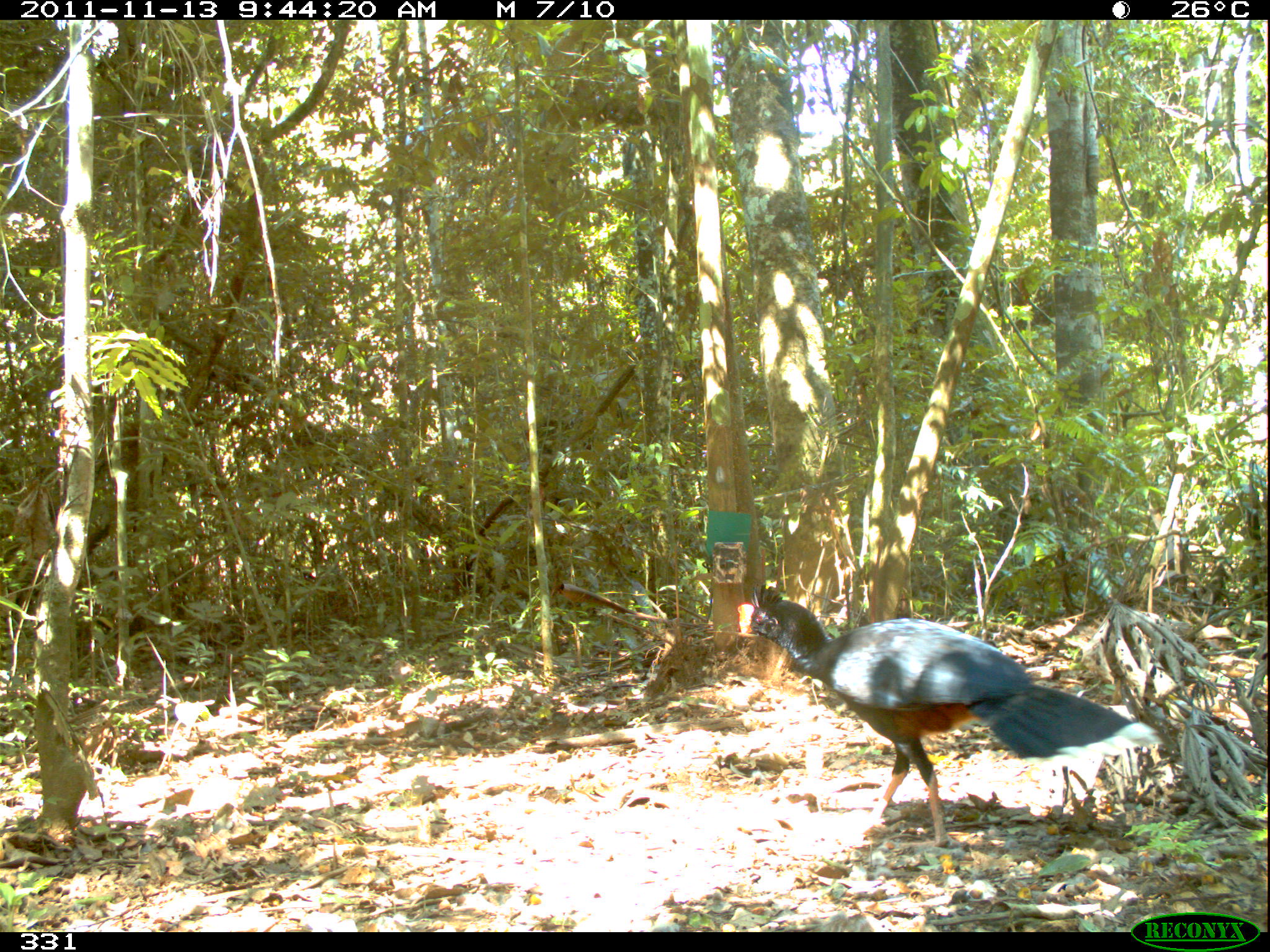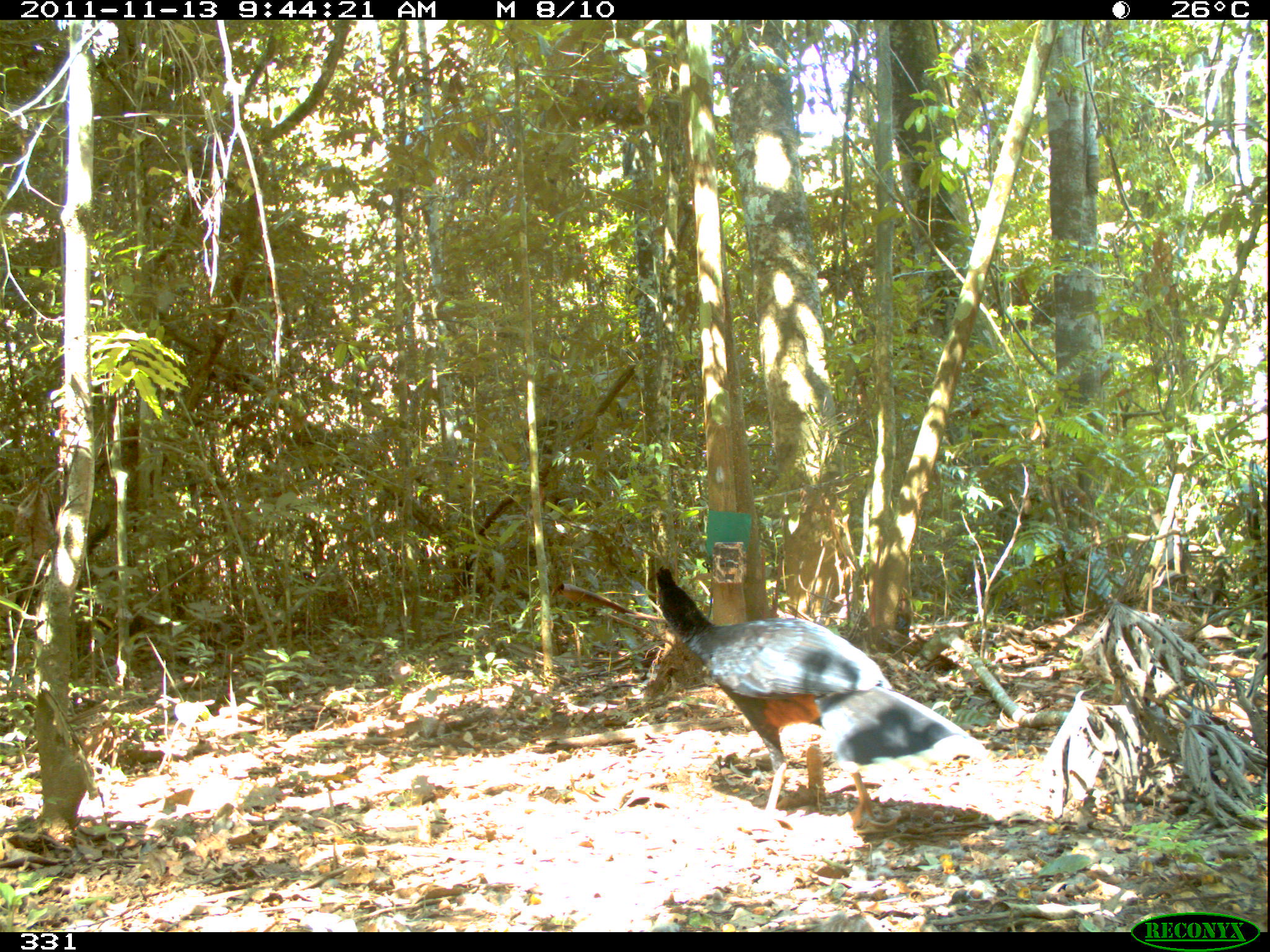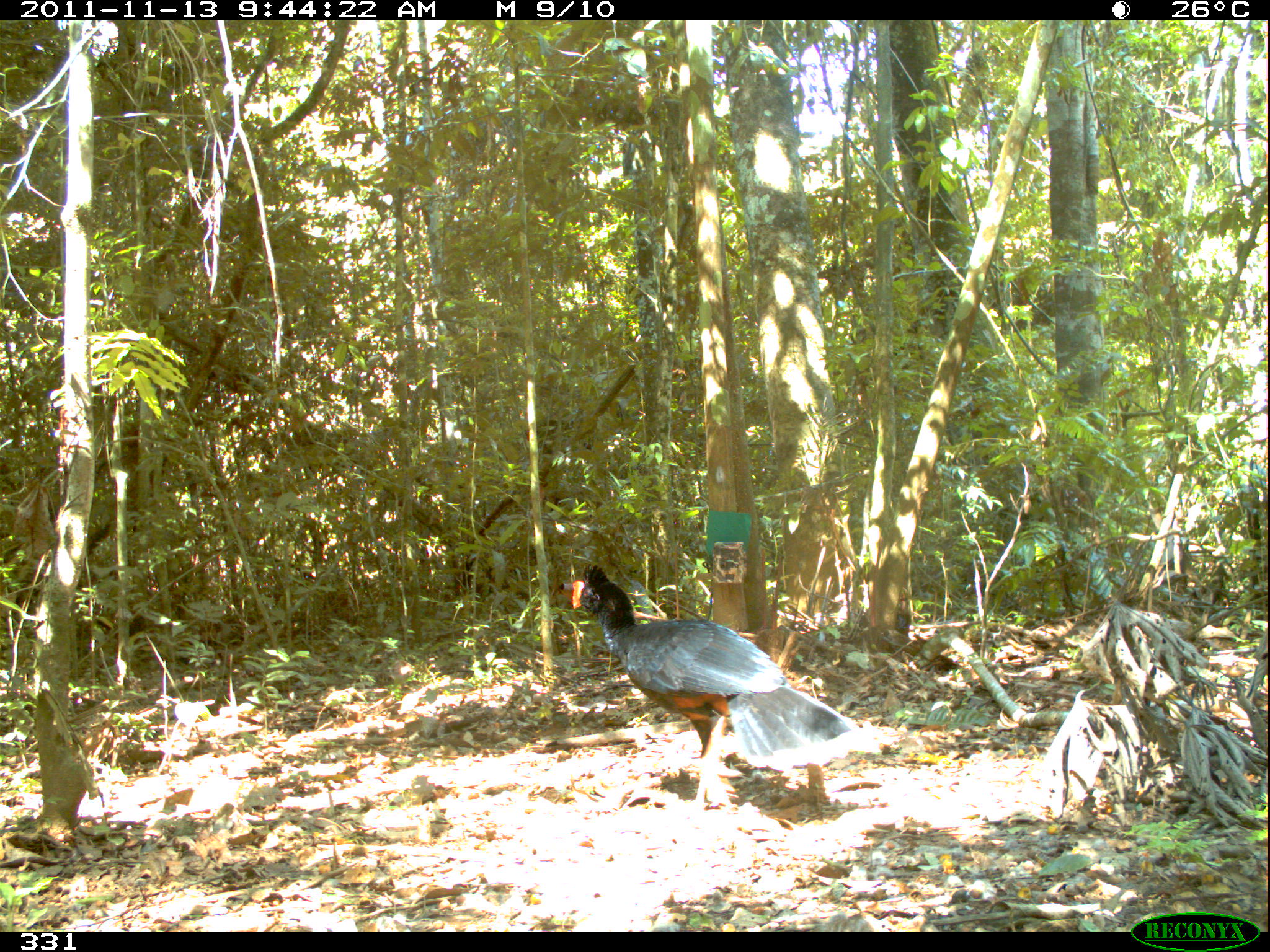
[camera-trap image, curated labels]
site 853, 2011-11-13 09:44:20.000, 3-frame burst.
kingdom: Animalia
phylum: Chordata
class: Aves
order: Galliformes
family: Cracidae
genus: Mitu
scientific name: Mitu tuberosum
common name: razor-billed curassow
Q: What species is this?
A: Mitu tuberosum (razor-billed curassow).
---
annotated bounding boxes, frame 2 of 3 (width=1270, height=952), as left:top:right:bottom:
mitu tuberosum: 654:567:989:834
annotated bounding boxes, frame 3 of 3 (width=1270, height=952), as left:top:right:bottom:
mitu tuberosum: 572:563:885:809